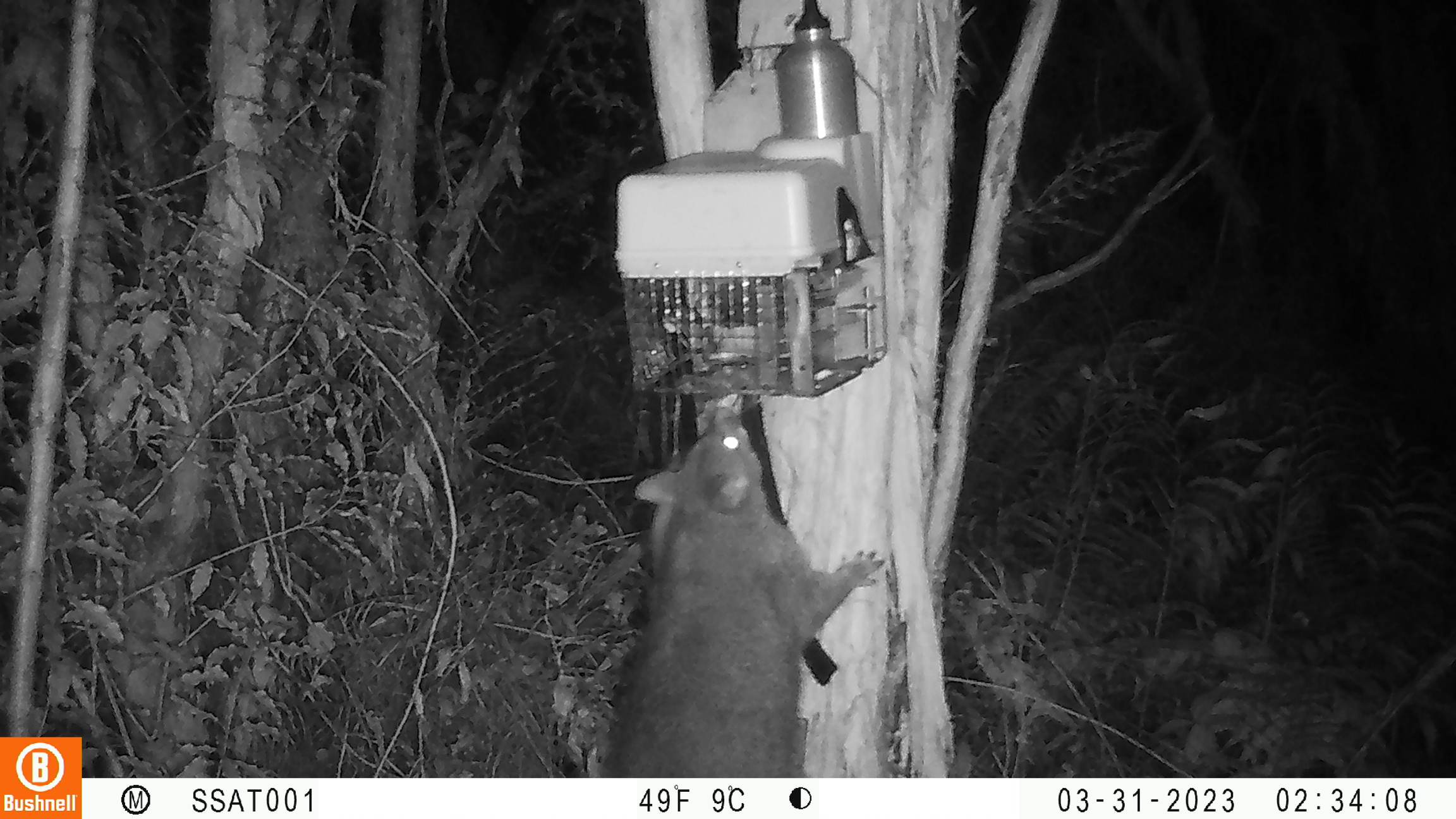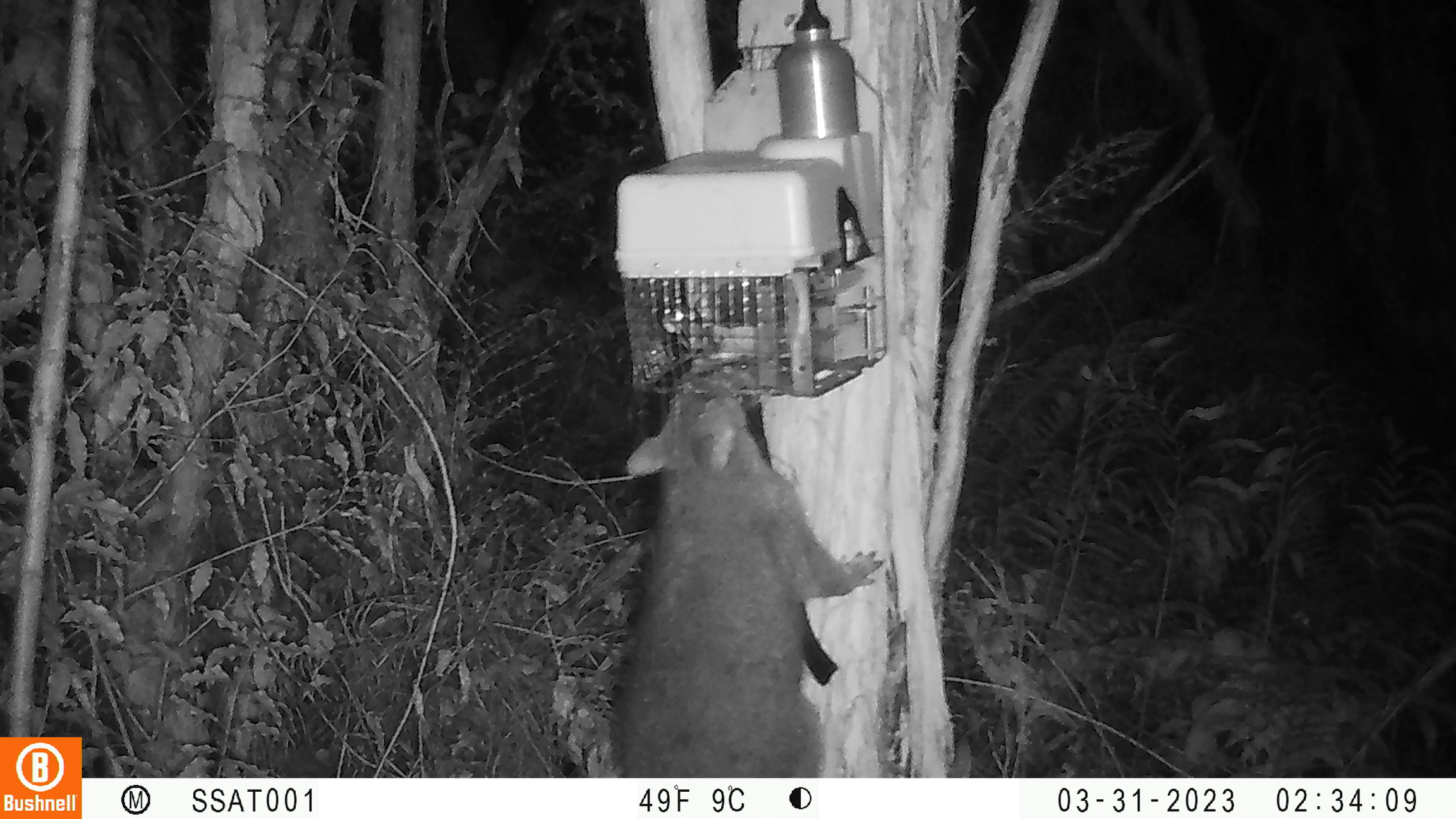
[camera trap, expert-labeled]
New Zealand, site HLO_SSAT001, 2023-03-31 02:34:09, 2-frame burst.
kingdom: Animalia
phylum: Chordata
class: Mammalia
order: Diprotodontia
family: Phalangeridae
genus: Trichosurus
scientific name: Trichosurus vulpecula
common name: common brushtail possum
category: possum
Possum (common brushtail possum) (Trichosurus vulpecula).